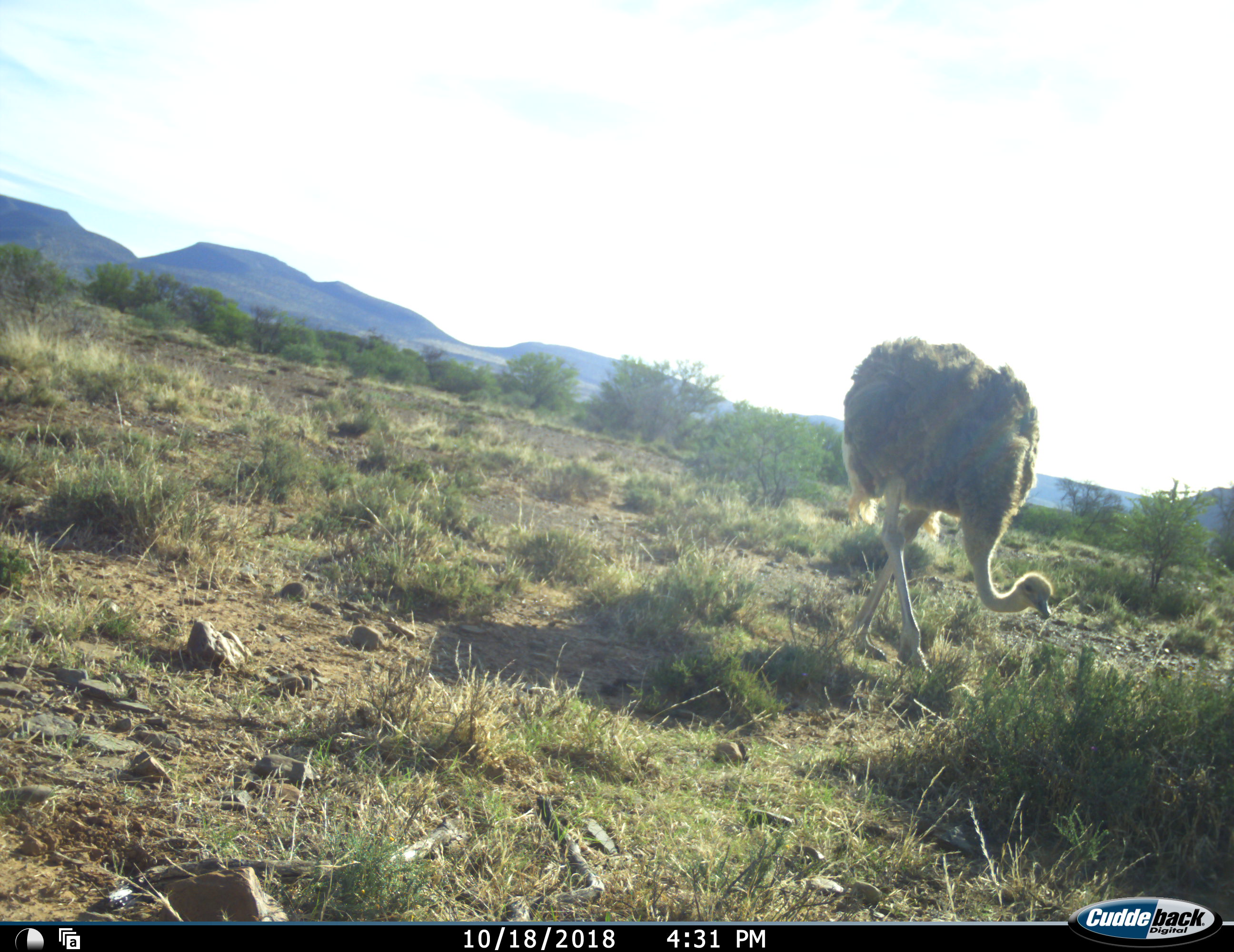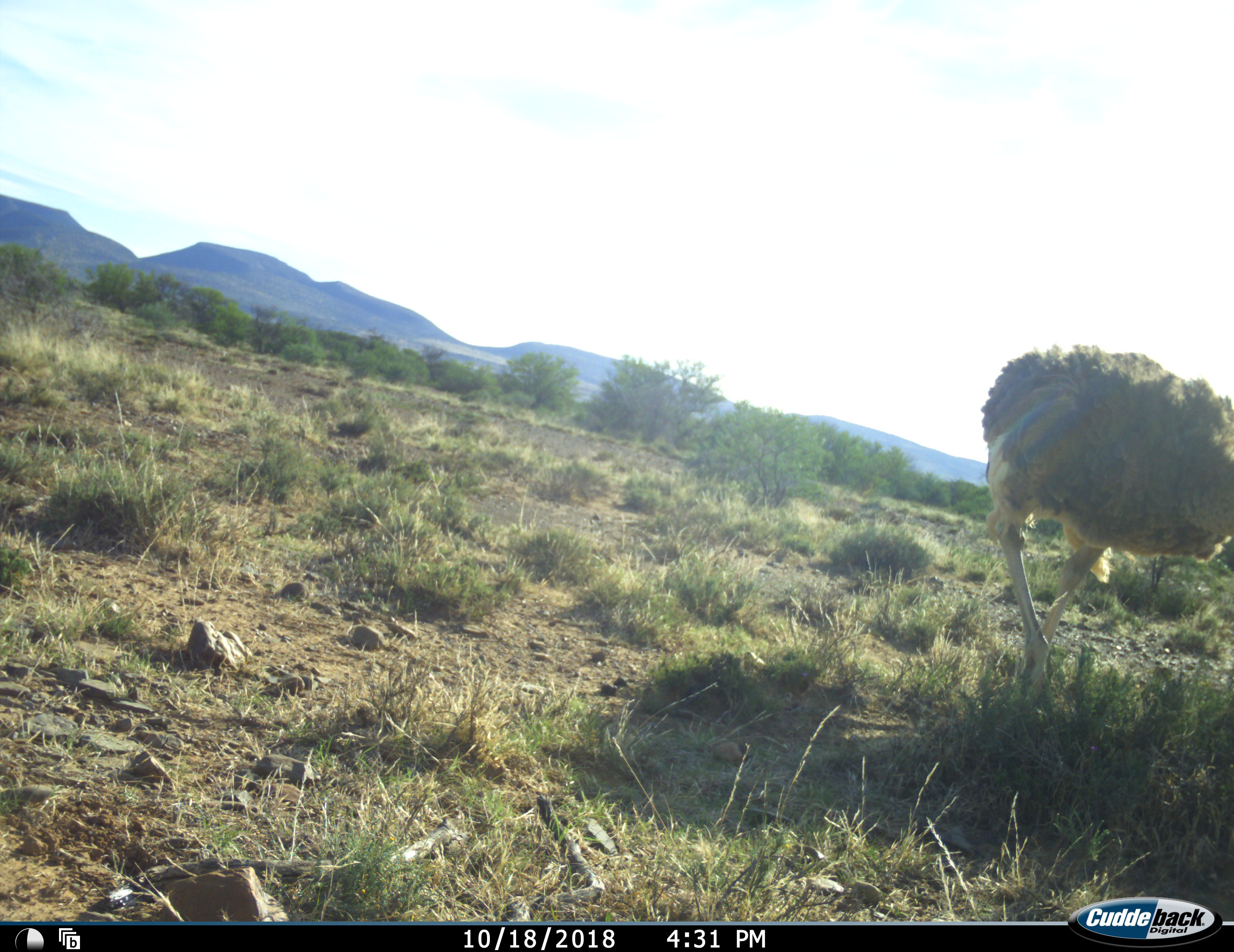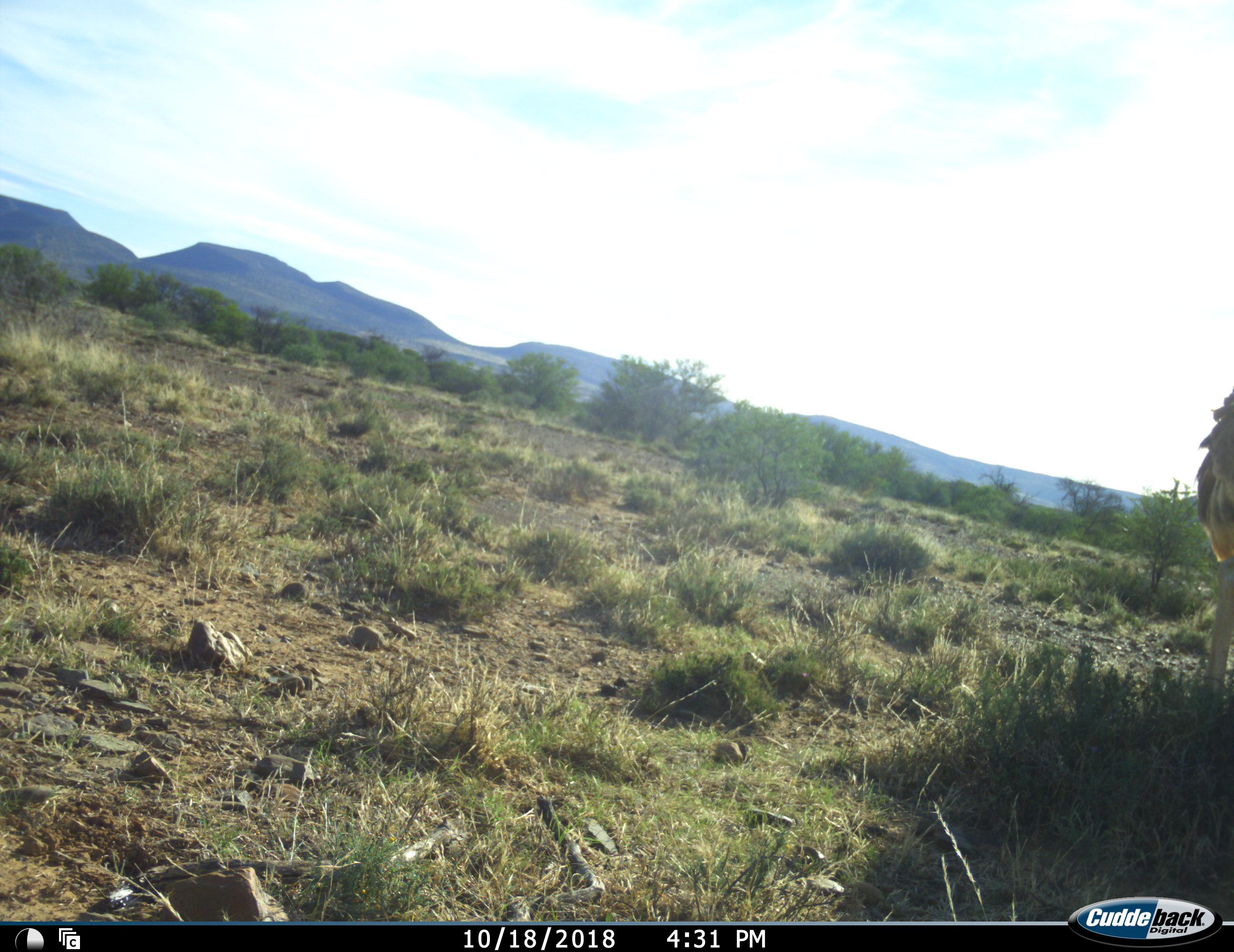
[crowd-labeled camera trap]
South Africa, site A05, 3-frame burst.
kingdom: Animalia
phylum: Chordata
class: Aves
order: Struthioniformes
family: Struthionidae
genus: Struthio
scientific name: Struthio camelus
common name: ostrich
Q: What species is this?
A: Ostrich (Struthio camelus).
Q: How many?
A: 1.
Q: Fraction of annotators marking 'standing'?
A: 0%.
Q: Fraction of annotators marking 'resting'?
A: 0%.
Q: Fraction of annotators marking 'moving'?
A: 90%.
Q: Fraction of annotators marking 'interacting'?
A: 0%.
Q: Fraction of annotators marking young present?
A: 30%.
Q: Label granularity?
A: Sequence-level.